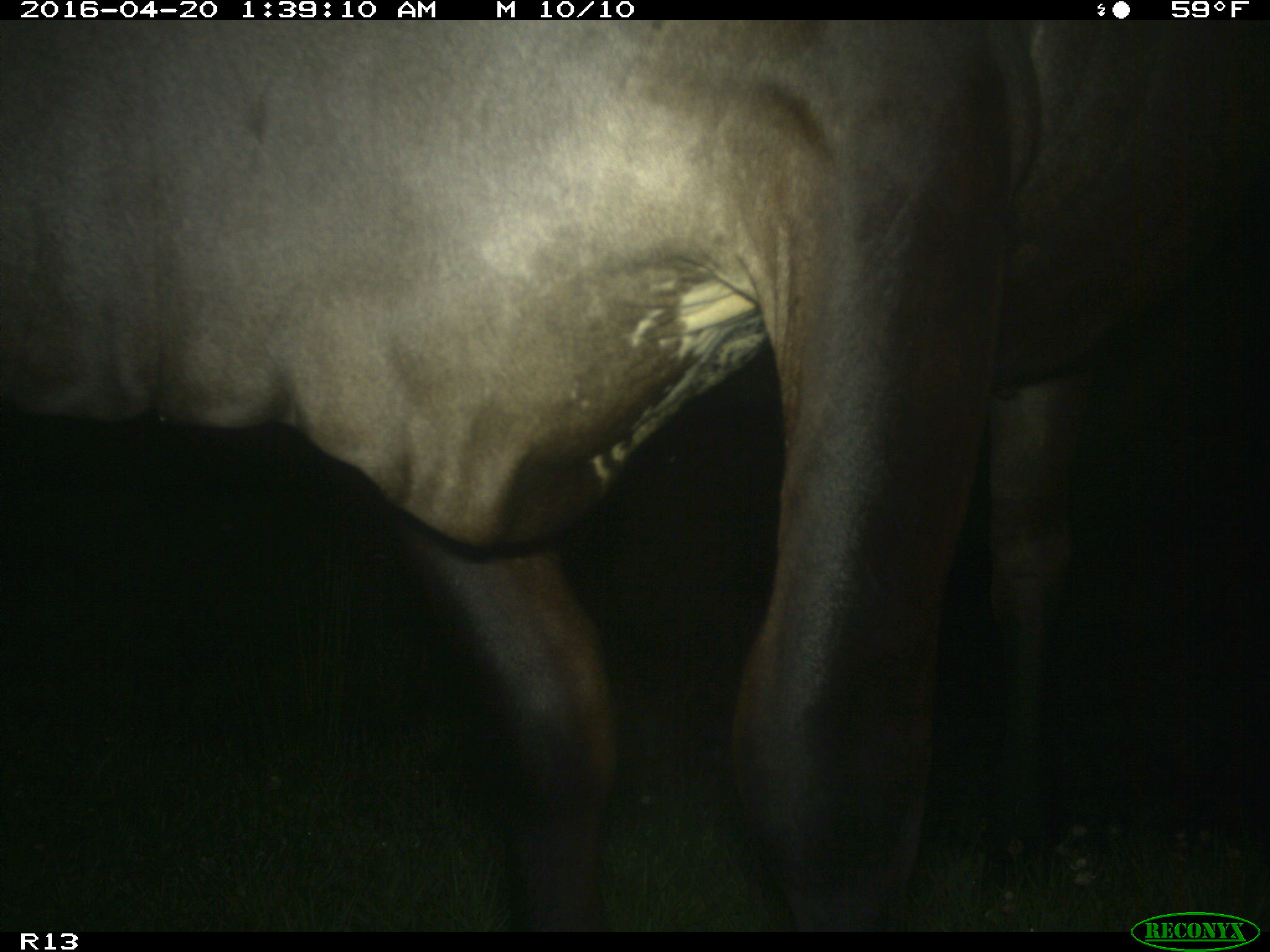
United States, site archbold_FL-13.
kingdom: Animalia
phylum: Chordata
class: Mammalia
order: Artiodactyla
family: Bovidae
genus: Bos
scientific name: Bos taurus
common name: domestic cow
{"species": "Bos taurus (domestic cow)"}